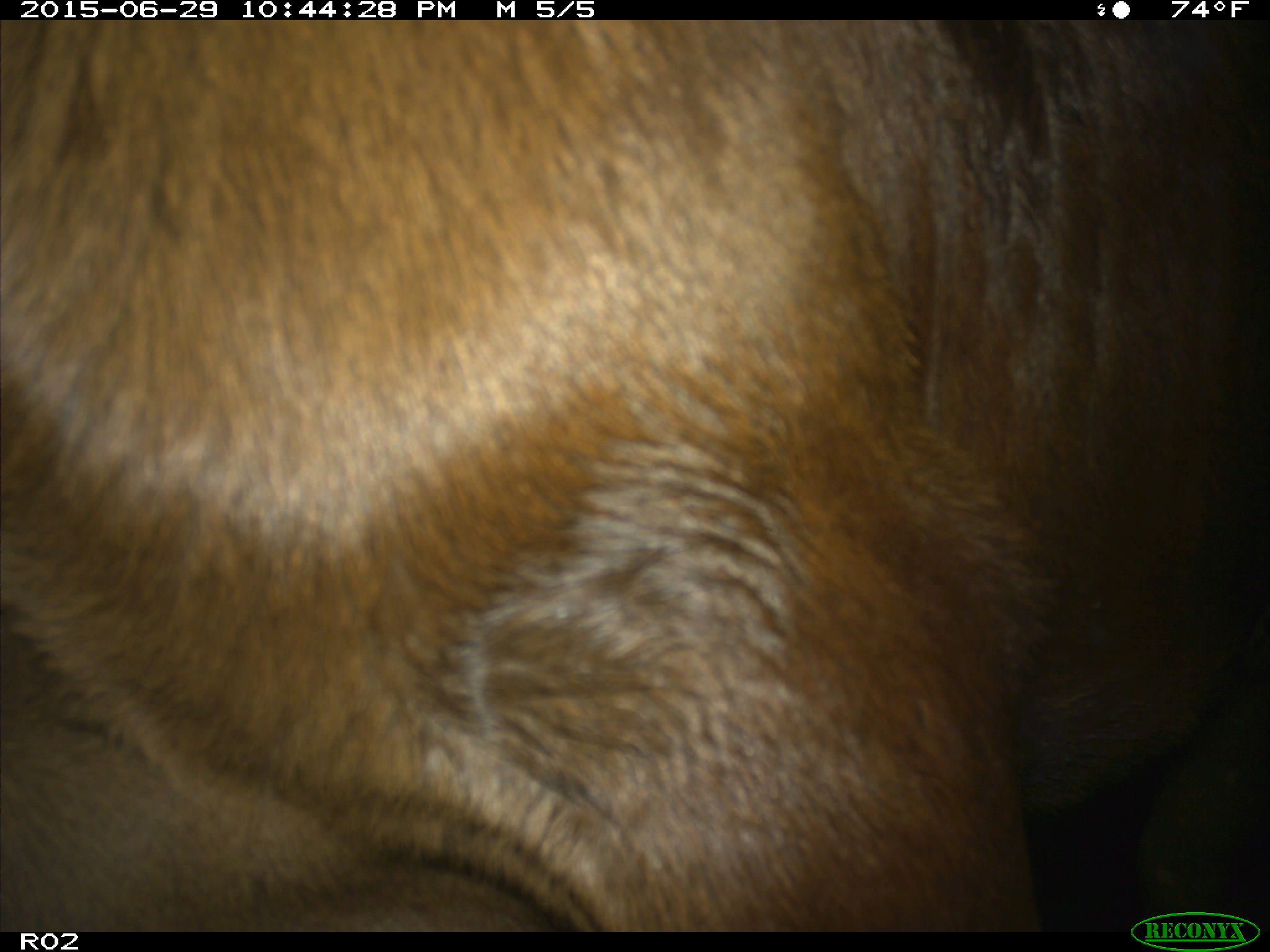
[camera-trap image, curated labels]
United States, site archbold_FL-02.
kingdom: Animalia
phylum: Chordata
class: Mammalia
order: Artiodactyla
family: Bovidae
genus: Bos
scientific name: Bos taurus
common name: domestic cow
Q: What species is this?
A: Bos taurus (domestic cow).